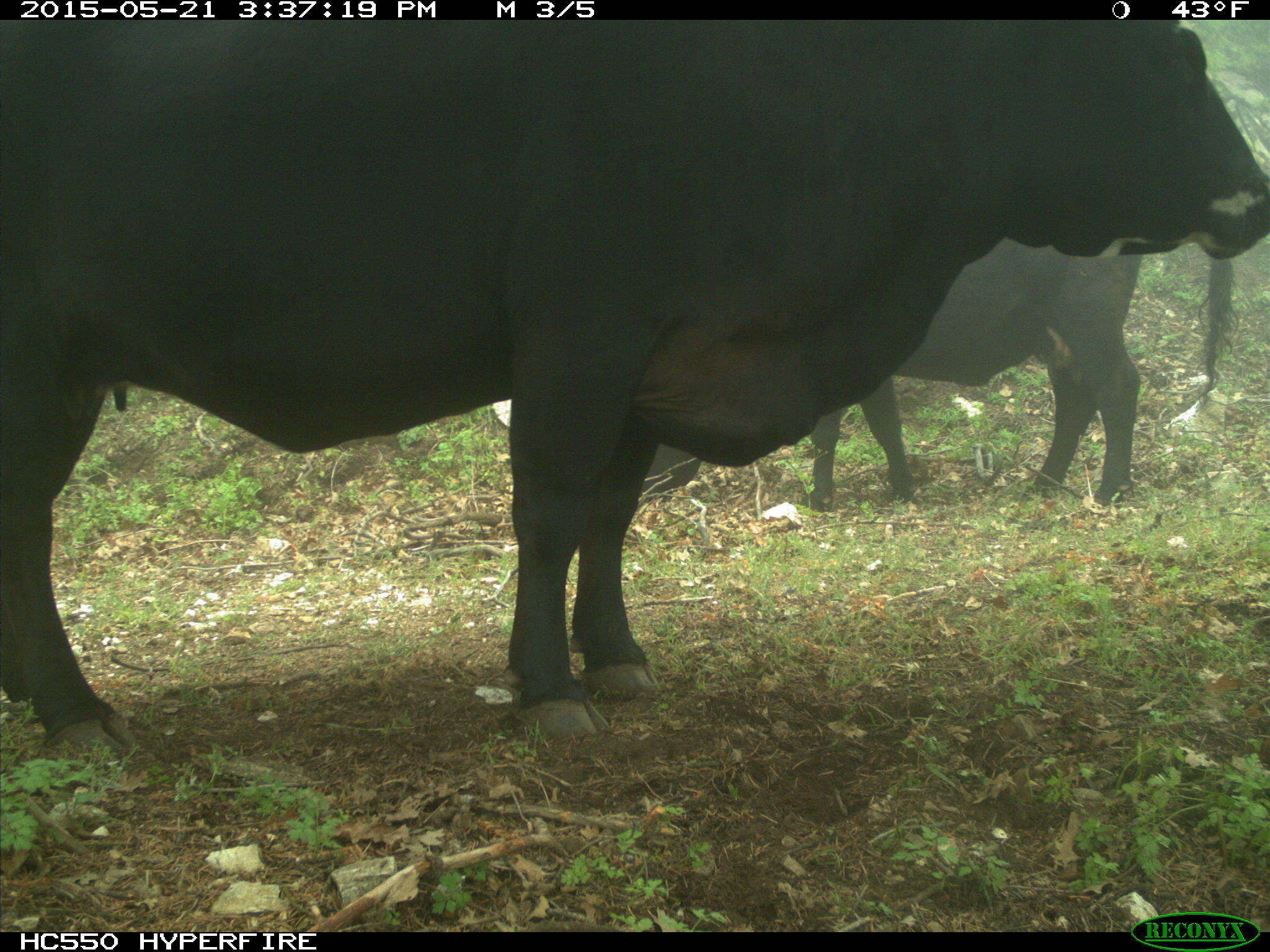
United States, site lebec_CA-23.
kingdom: Animalia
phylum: Chordata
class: Mammalia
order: Artiodactyla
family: Bovidae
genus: Bos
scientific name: Bos taurus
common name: domestic cow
Bos taurus (domestic cow).